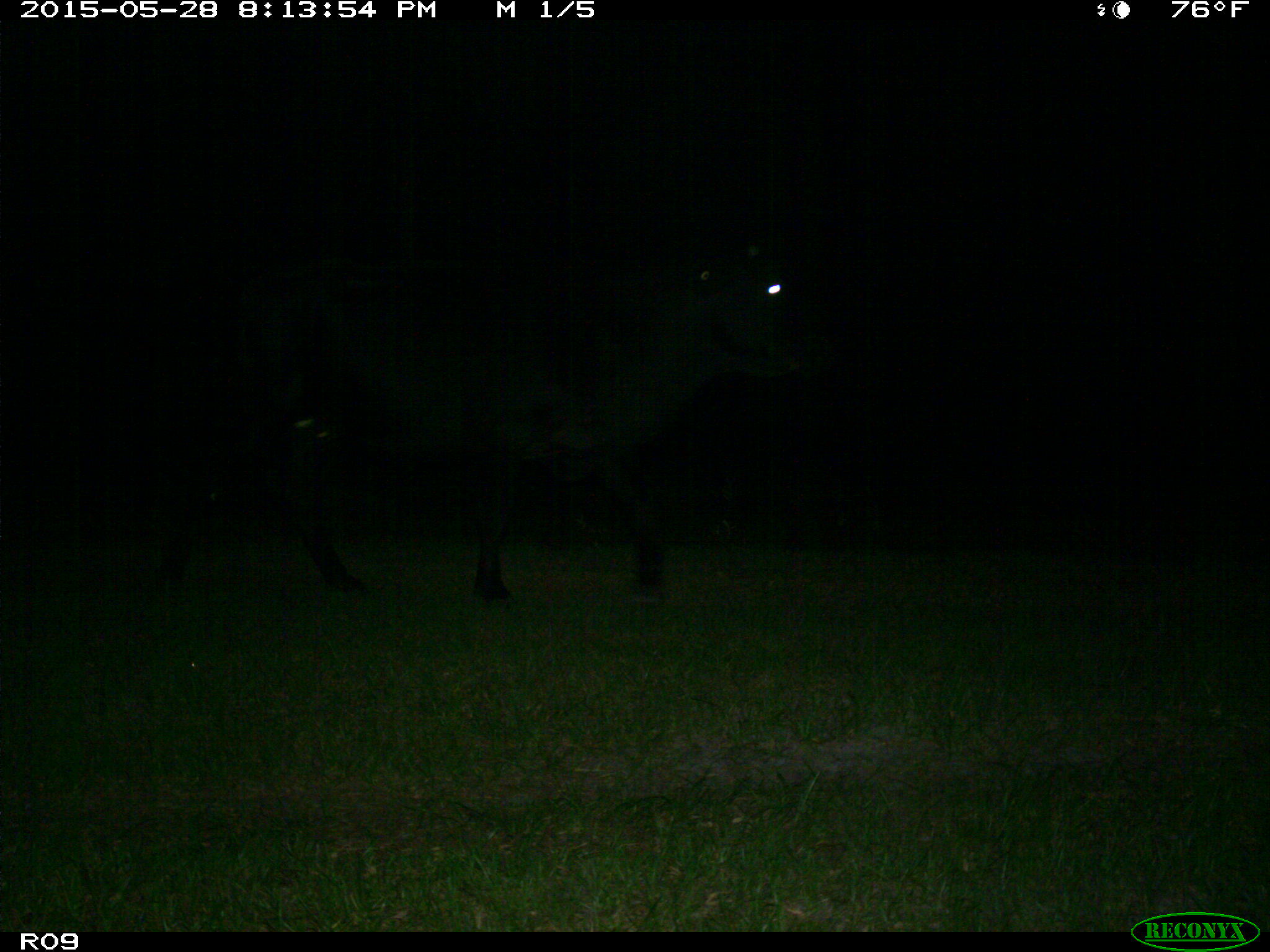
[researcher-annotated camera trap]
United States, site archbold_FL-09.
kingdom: Animalia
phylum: Chordata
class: Mammalia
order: Artiodactyla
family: Bovidae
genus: Bos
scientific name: Bos taurus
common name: domestic cow